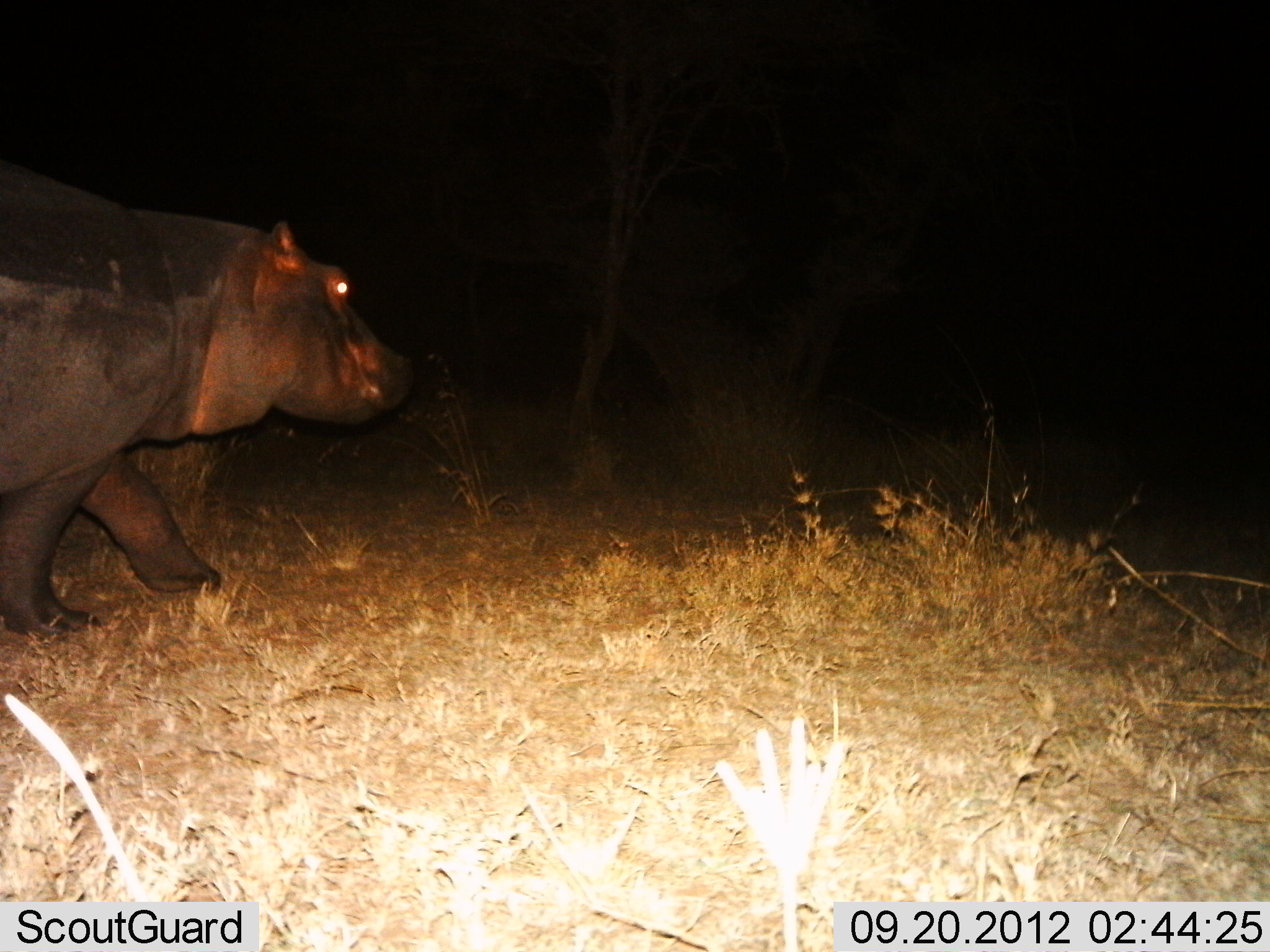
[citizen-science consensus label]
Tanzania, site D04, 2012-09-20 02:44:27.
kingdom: Animalia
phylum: Chordata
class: Mammalia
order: Artiodactyla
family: Hippopotamidae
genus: Hippopotamus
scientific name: Hippopotamus amphibius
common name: hippopotamus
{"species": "hippopotamus (Hippopotamus amphibius)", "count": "1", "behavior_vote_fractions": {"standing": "0%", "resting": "0%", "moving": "100%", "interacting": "0%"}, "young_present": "0%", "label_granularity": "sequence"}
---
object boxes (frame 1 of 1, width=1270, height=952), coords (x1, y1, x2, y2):
animal: (2, 157, 411, 637)